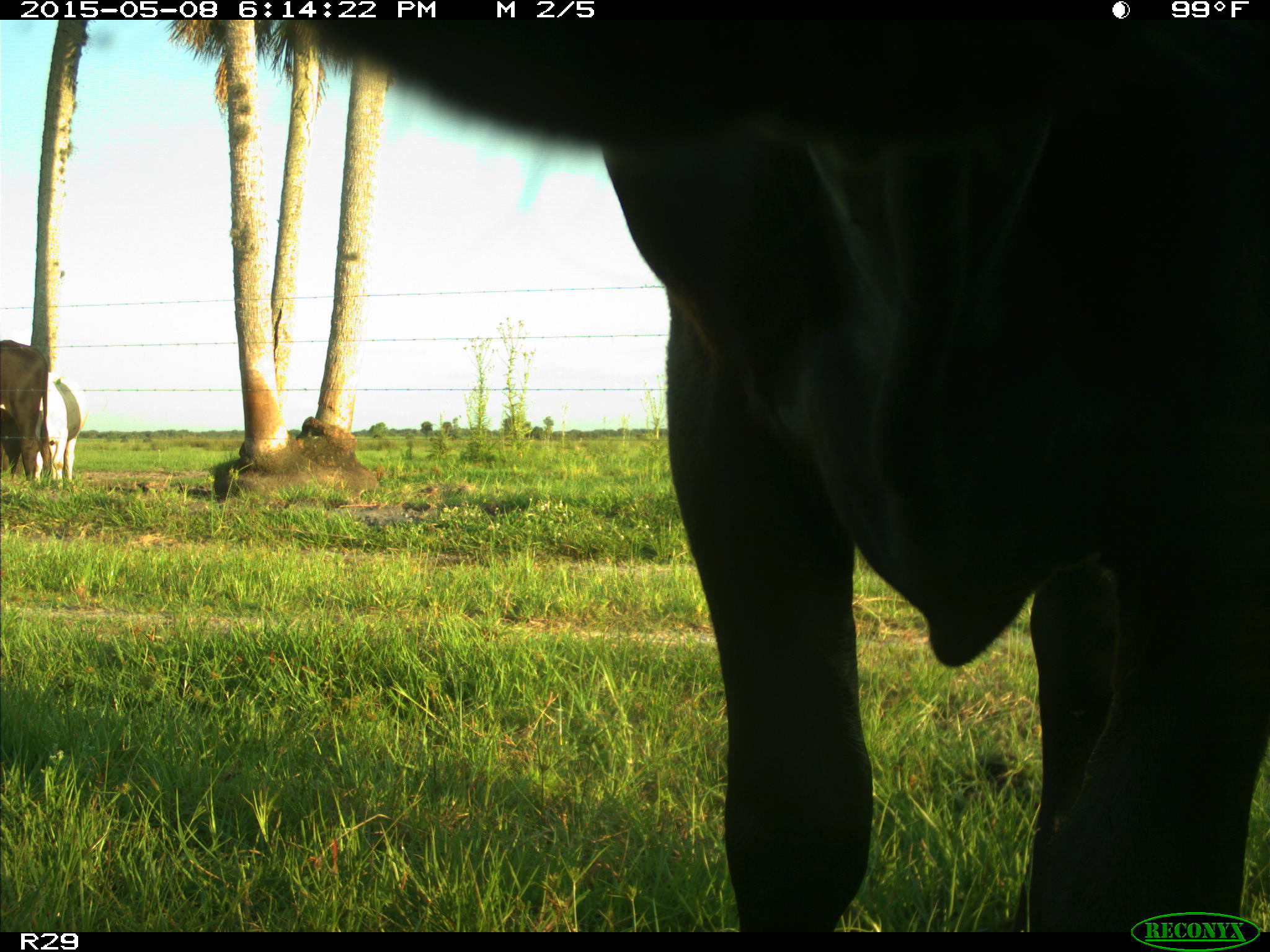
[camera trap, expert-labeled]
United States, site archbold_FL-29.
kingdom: Animalia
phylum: Chordata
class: Mammalia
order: Artiodactyla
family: Bovidae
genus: Bos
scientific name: Bos taurus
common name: domestic cow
Bos taurus (domestic cow).